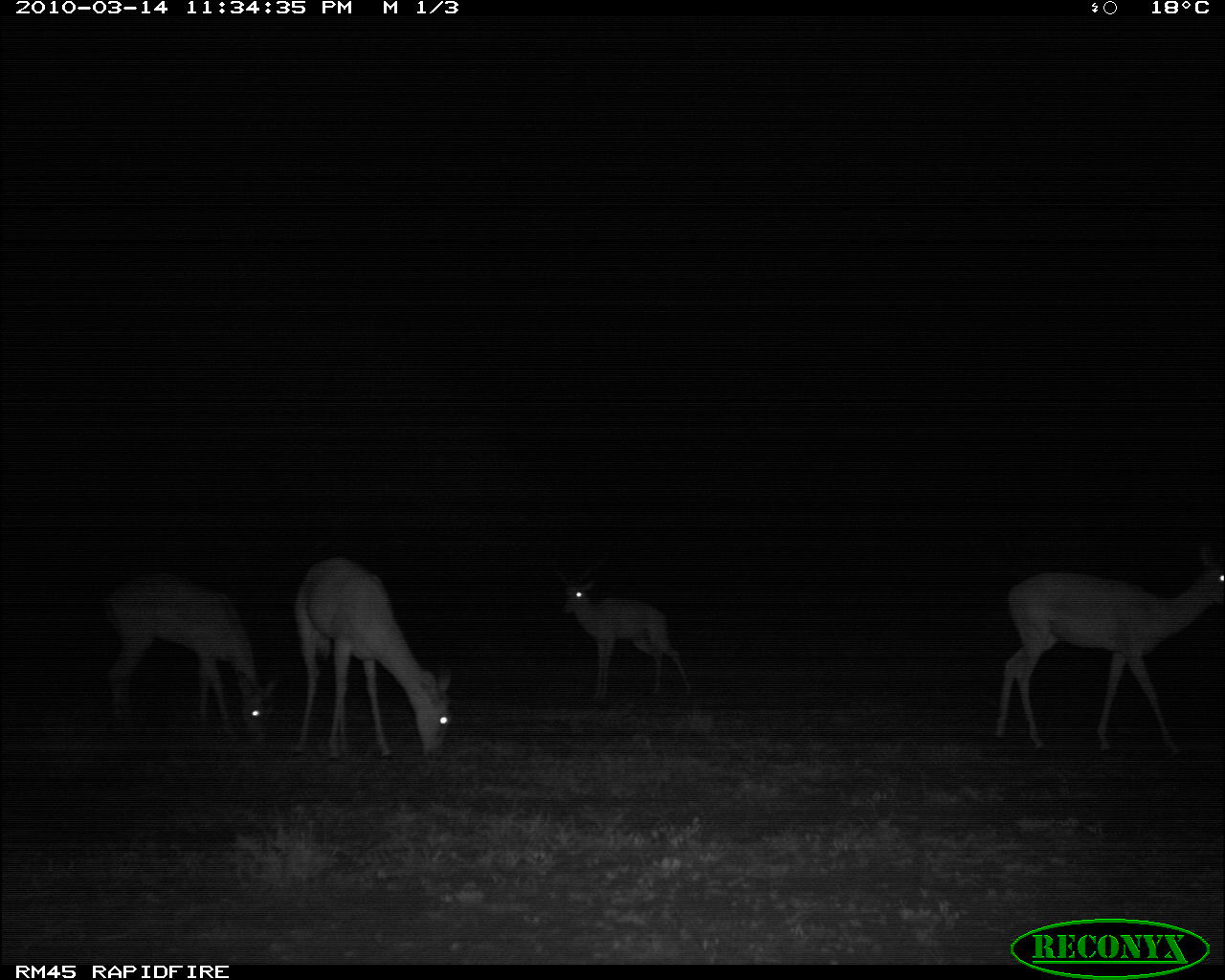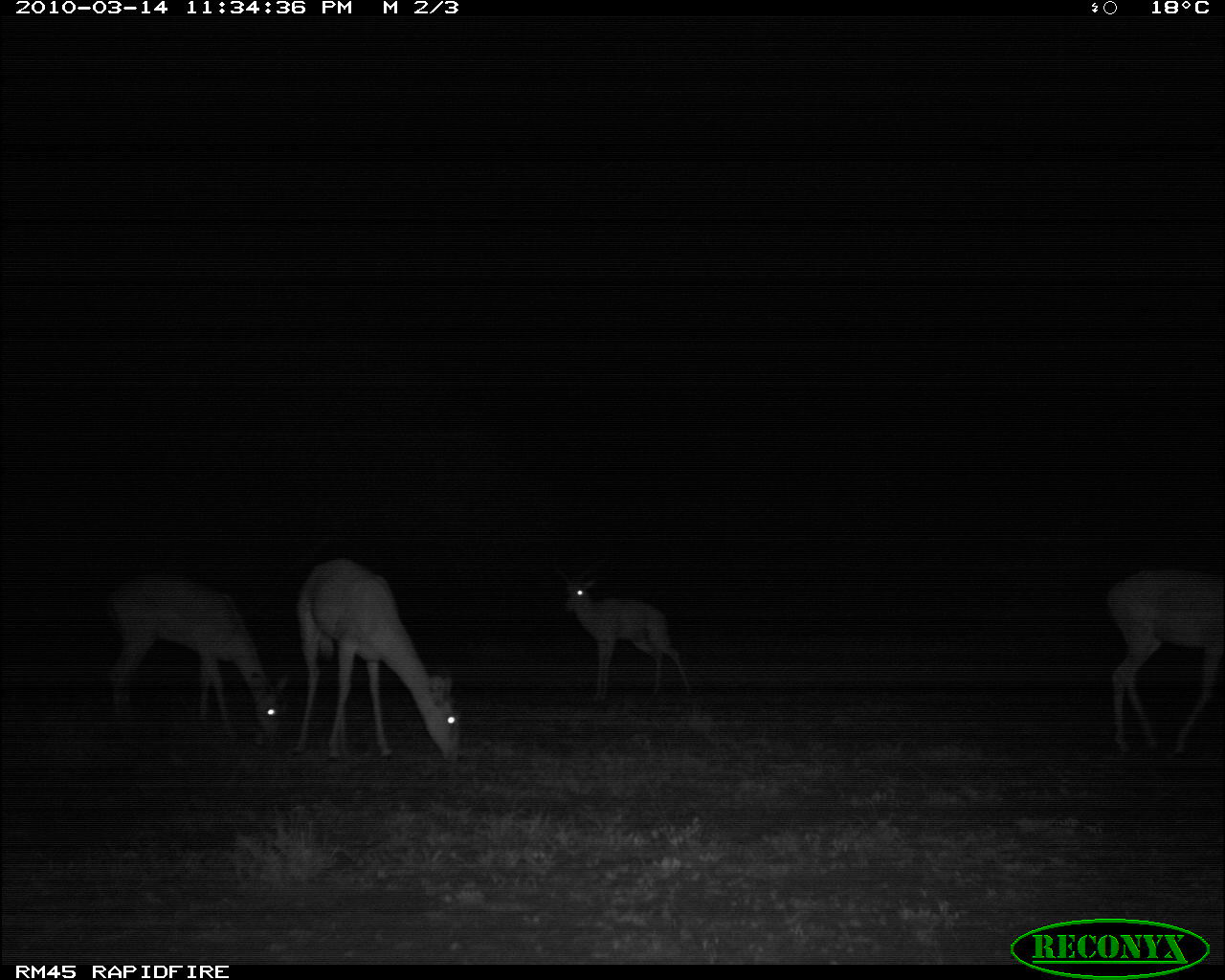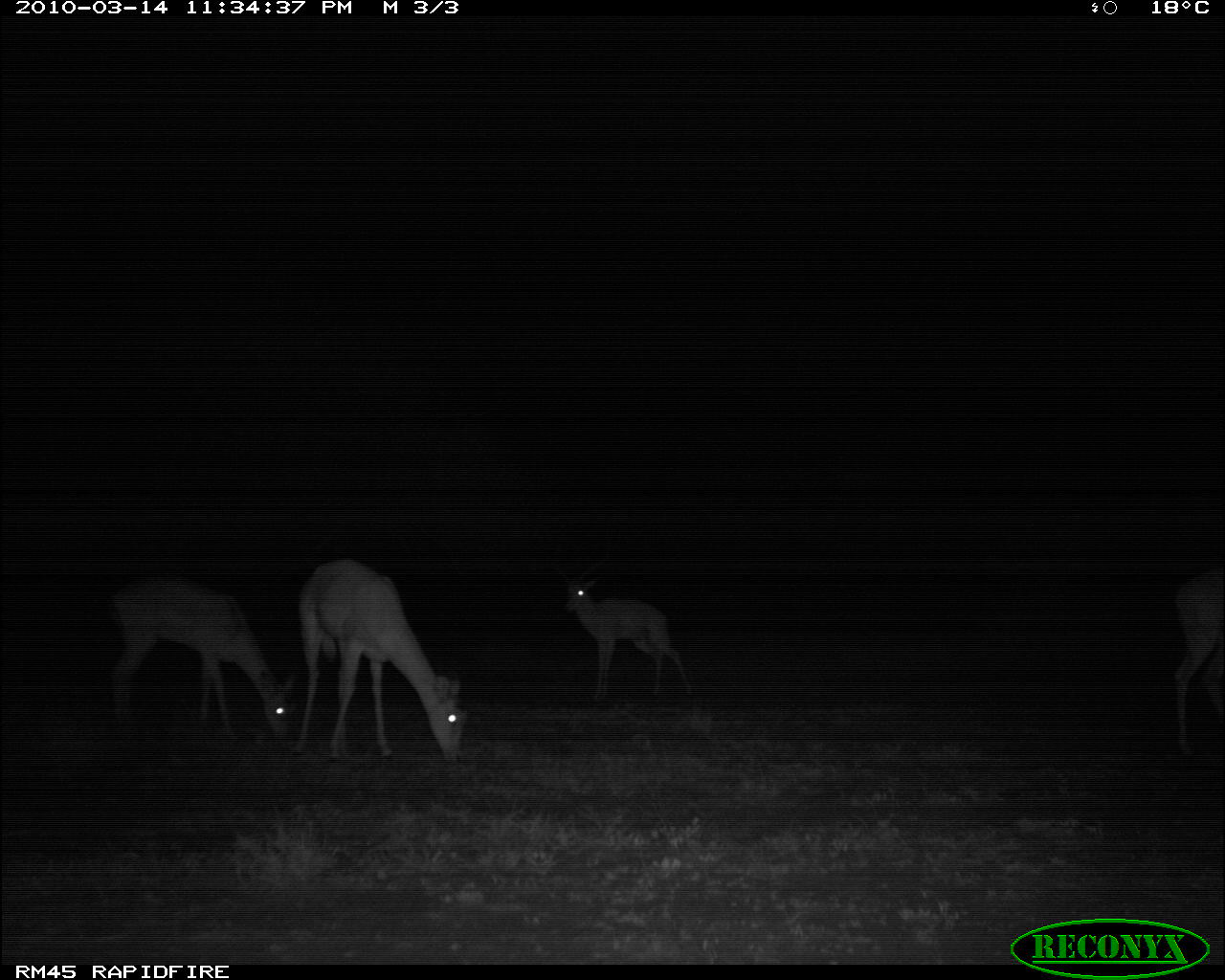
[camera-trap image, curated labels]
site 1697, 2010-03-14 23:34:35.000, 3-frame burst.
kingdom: Animalia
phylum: Chordata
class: Mammalia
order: Artiodactyla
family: Bovidae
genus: Aepyceros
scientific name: Aepyceros melampus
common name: impala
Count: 4.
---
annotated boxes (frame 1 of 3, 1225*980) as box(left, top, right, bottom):
aepyceros melampus: box(991, 536, 1225, 757); box(291, 551, 455, 761); box(100, 567, 282, 739); box(545, 552, 697, 706)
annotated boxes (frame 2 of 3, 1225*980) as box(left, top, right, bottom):
aepyceros melampus: box(292, 557, 465, 763); box(105, 570, 289, 749); box(1106, 569, 1225, 762); box(554, 559, 695, 707)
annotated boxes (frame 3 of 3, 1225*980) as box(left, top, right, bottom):
aepyceros melampus: box(289, 556, 467, 757); box(107, 572, 293, 739); box(551, 551, 695, 701); box(1172, 556, 1225, 758)